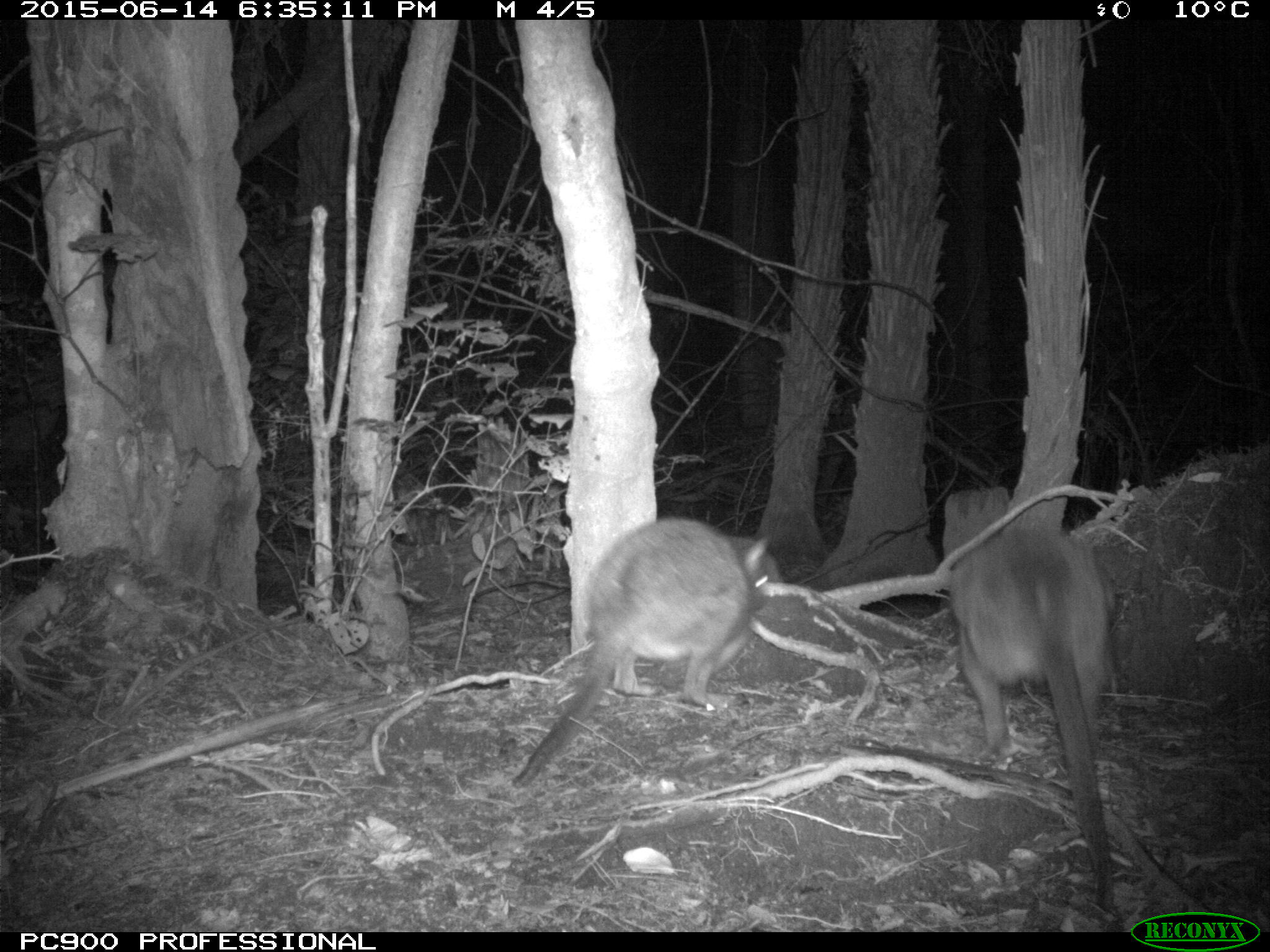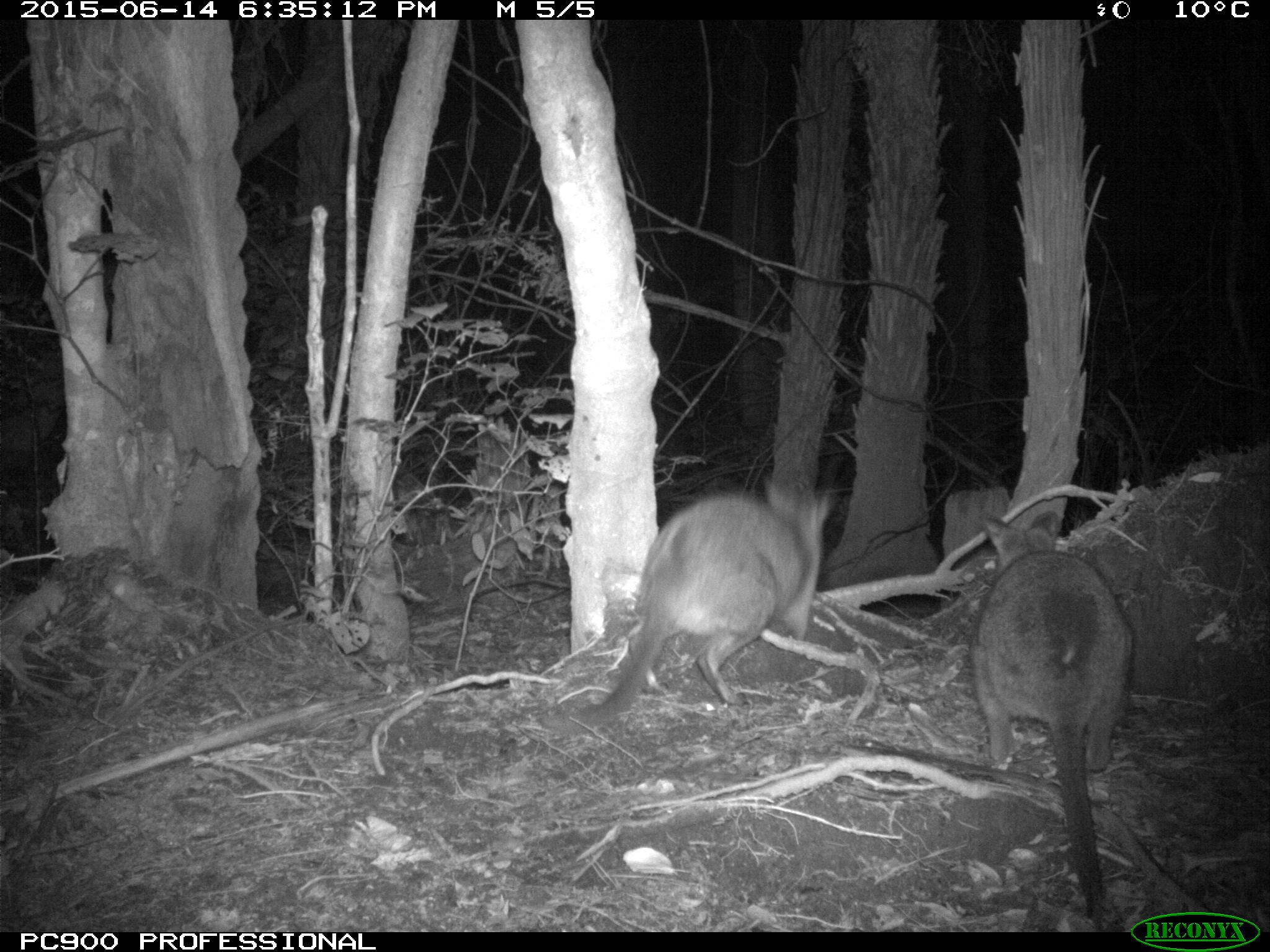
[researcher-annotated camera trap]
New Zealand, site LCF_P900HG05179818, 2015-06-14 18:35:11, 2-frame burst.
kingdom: Animalia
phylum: Chordata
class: Mammalia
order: Diprotodontia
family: Macropodidae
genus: Notamacropus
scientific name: Notamacropus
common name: wallaby